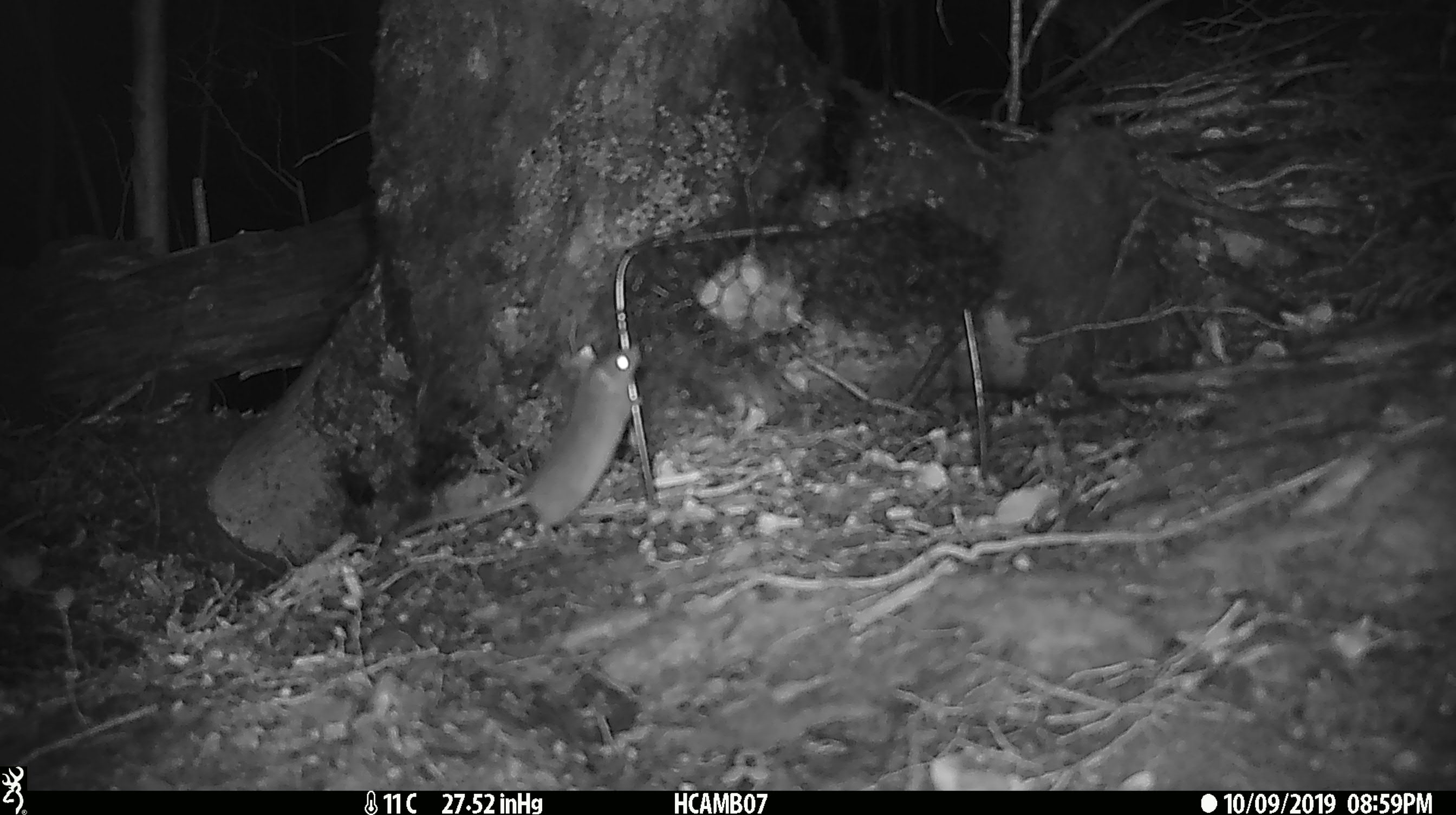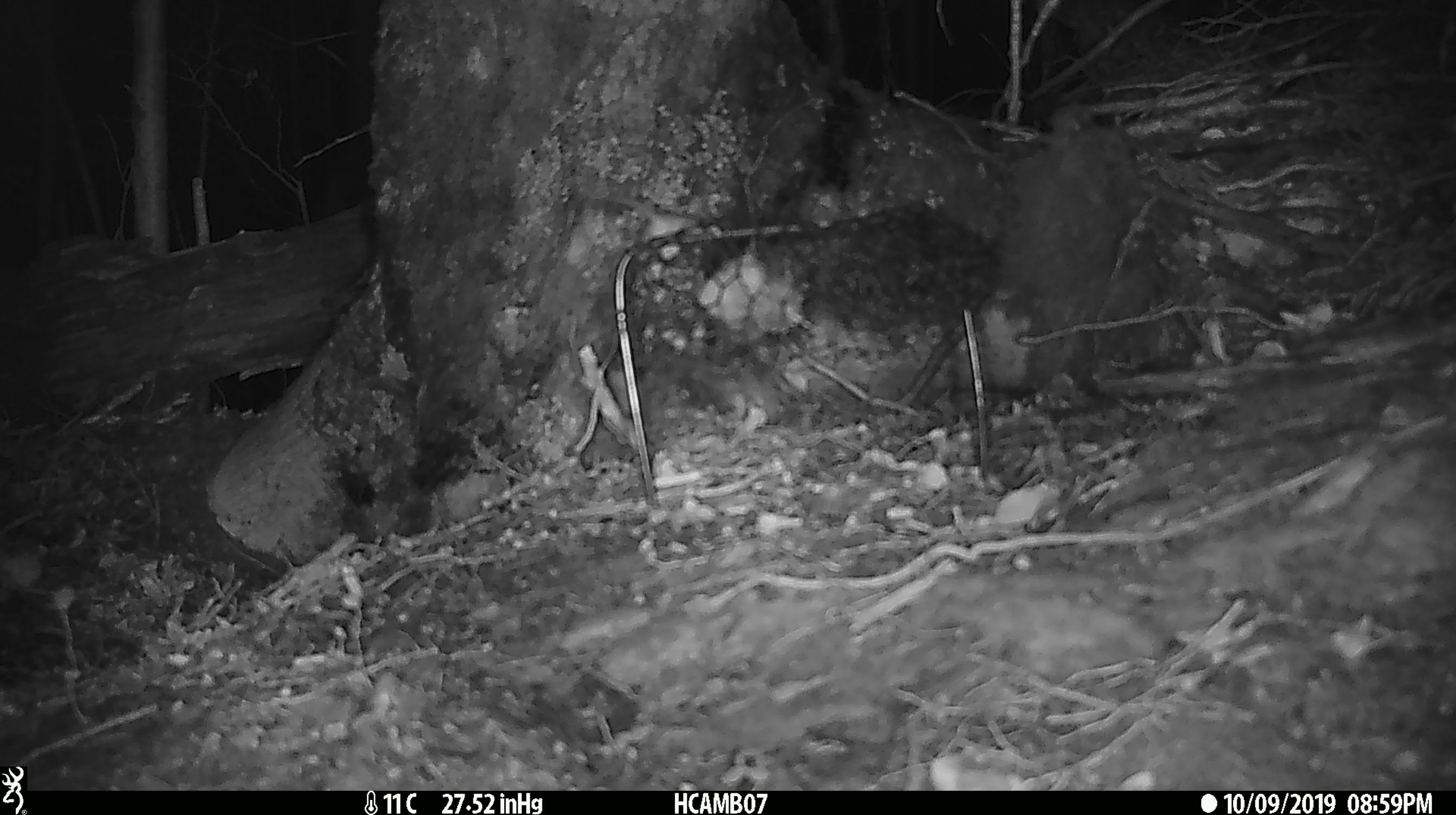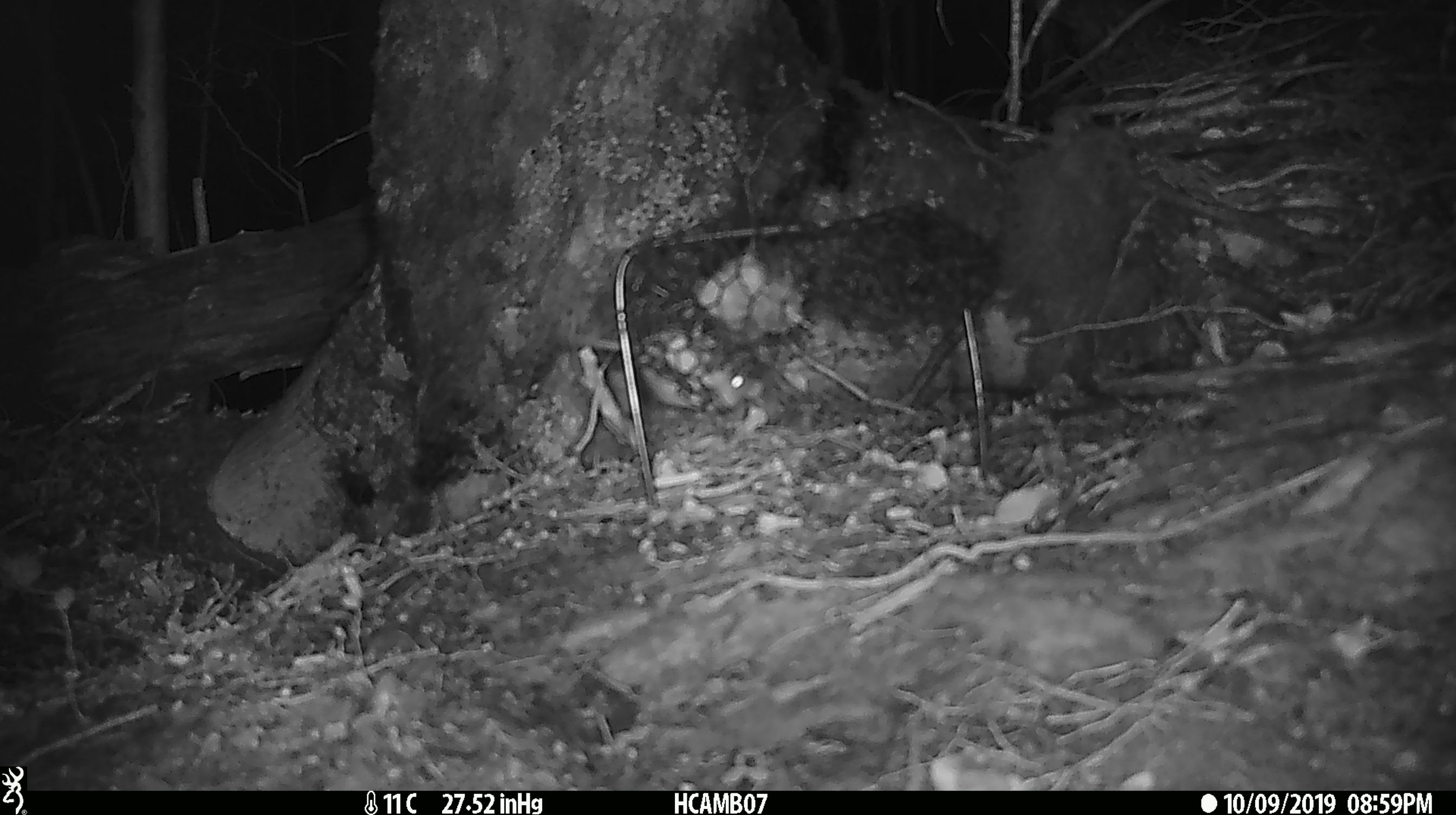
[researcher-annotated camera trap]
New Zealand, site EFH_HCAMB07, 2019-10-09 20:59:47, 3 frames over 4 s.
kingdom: Animalia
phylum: Chordata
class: Mammalia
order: Rodentia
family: Muridae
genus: Mus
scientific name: Mus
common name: mouse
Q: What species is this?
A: Mouse (Mus).